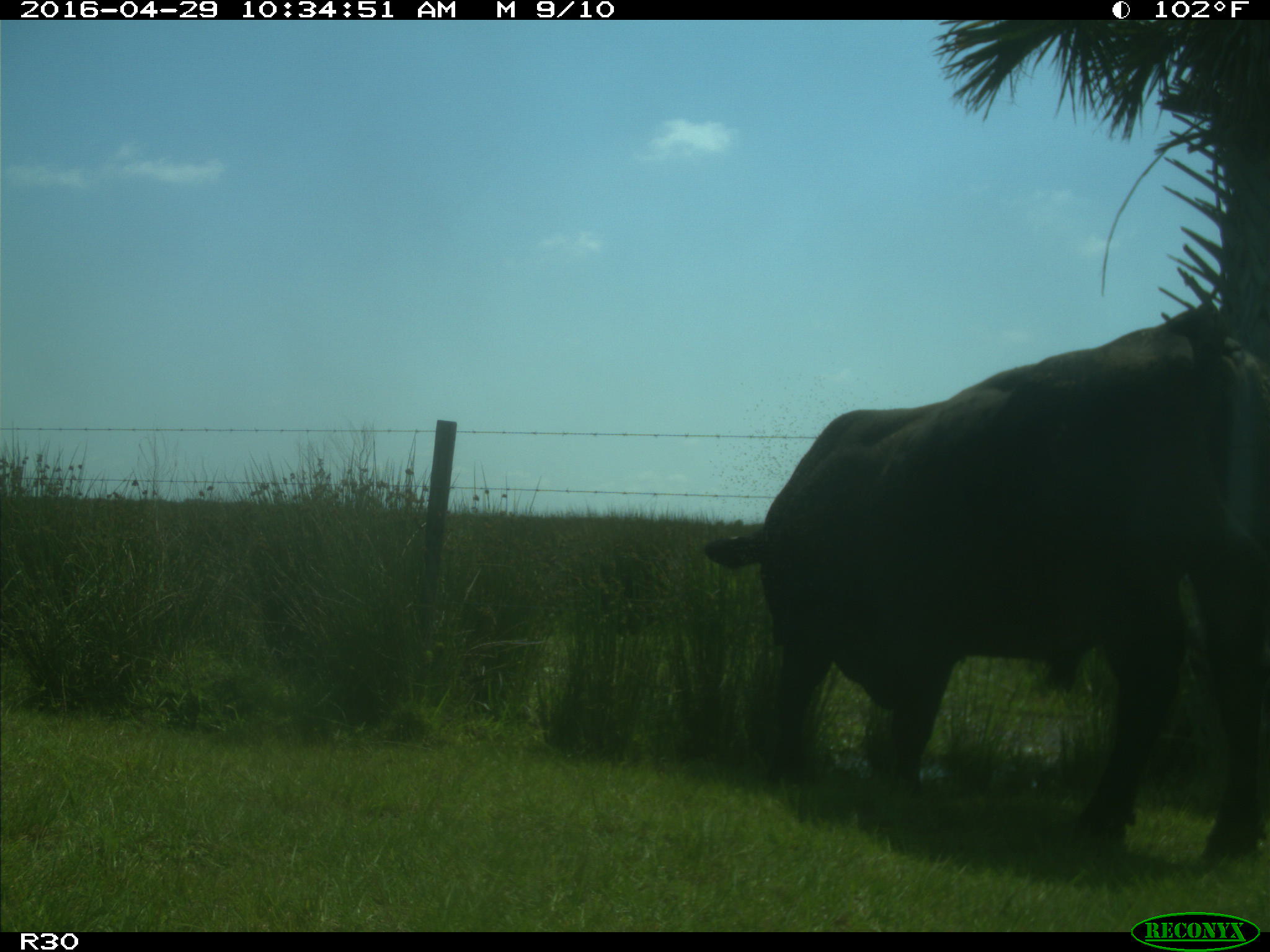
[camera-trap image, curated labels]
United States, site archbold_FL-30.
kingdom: Animalia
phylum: Chordata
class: Mammalia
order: Artiodactyla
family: Bovidae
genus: Bos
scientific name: Bos taurus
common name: domestic cow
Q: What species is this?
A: Bos taurus (domestic cow).